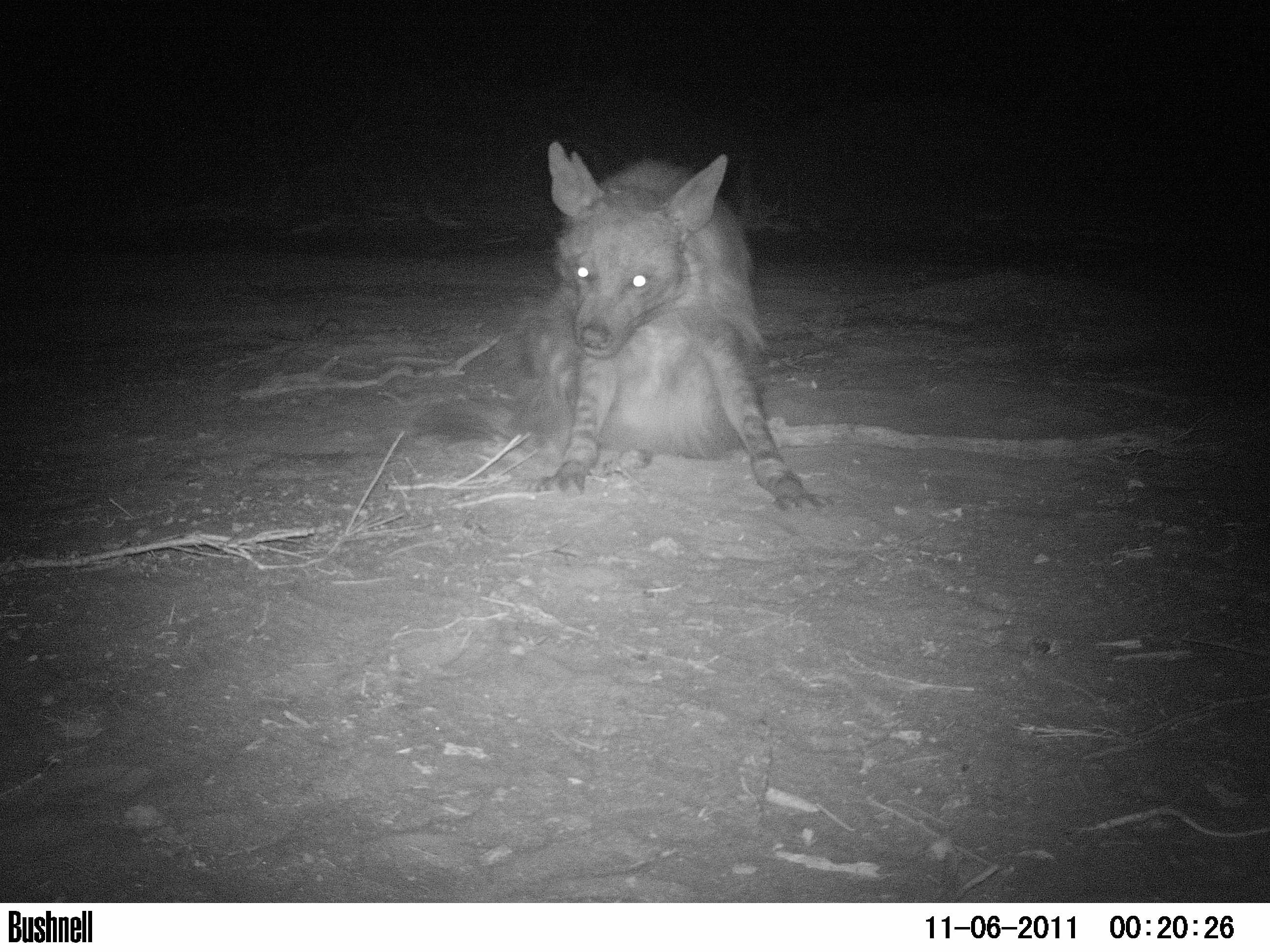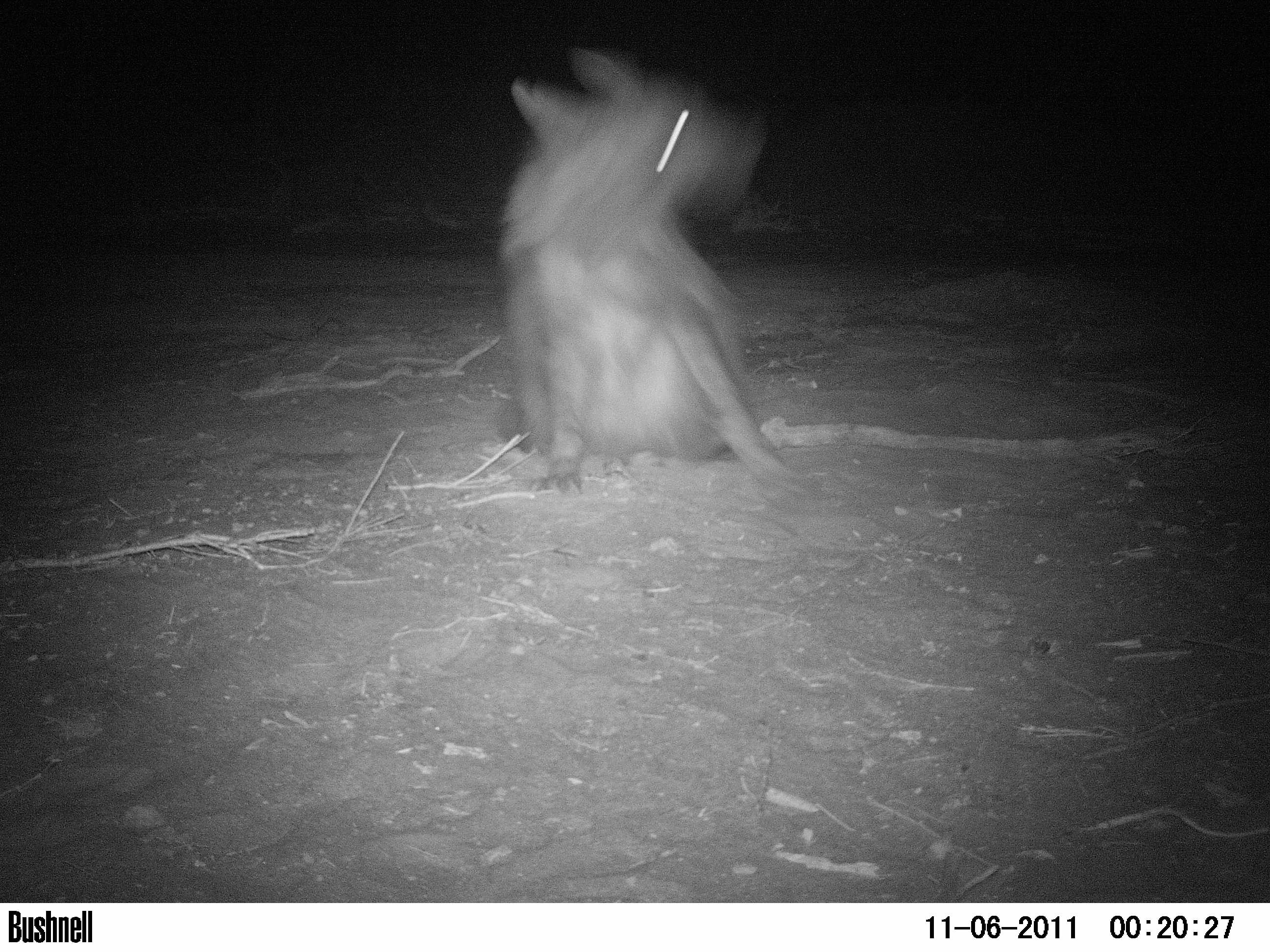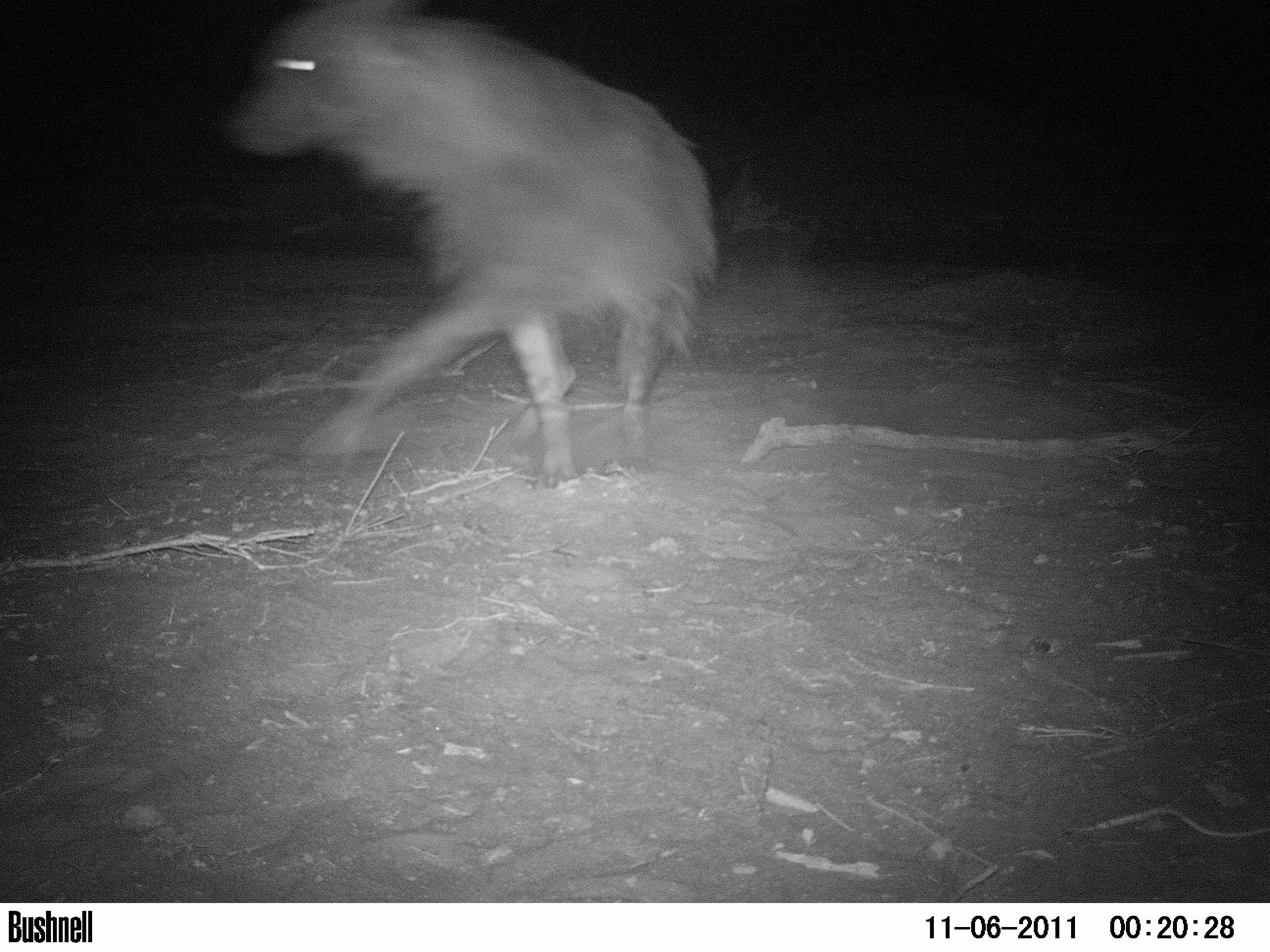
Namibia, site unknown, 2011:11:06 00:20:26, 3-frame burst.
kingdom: Animalia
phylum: Chordata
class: Mammalia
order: Carnivora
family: Hyaenidae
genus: Parahyaena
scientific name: Parahyaena brunnea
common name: brown hyena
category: hyaena brunnea